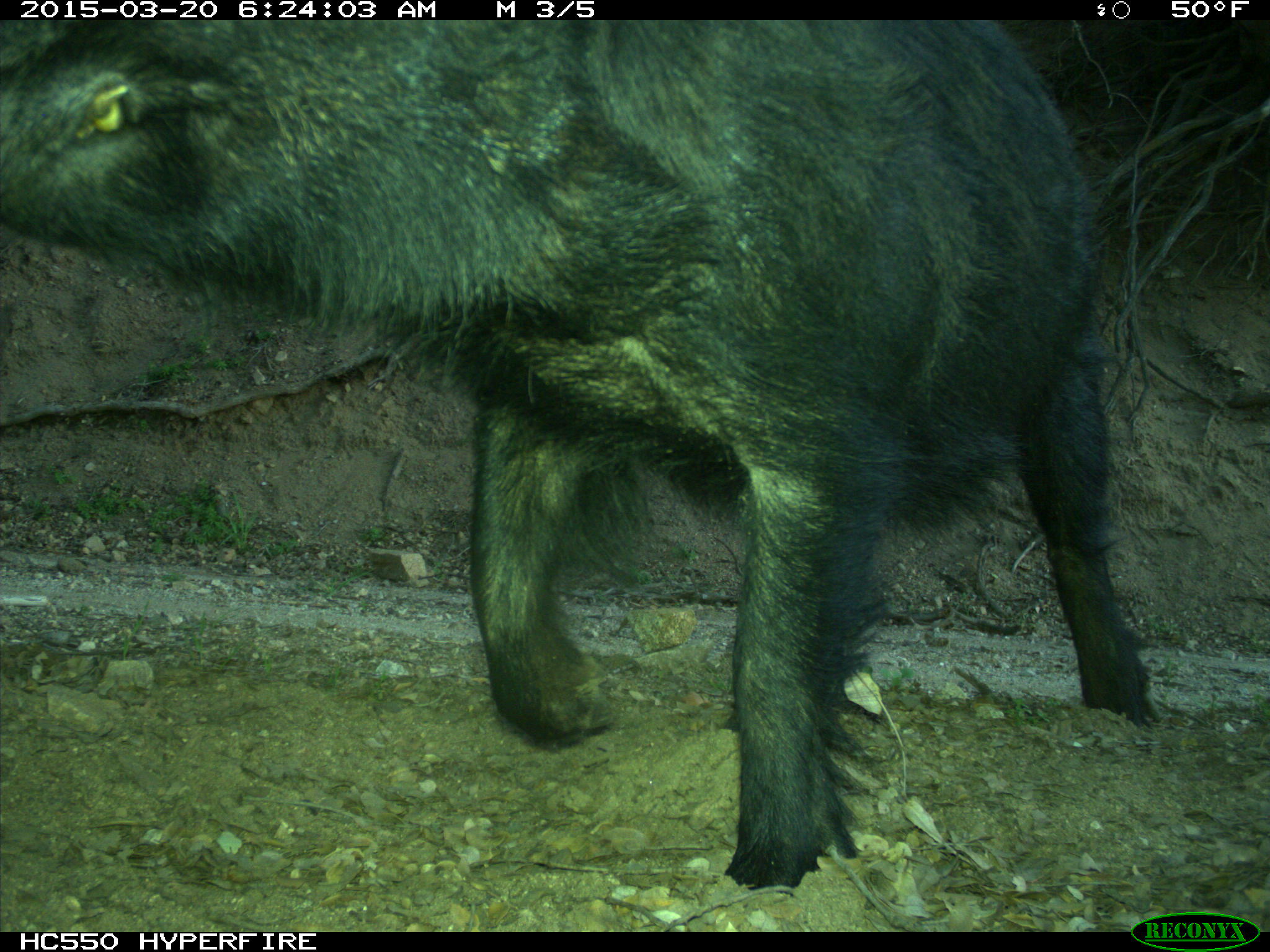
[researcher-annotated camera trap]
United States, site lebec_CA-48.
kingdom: Animalia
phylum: Chordata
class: Mammalia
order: Artiodactyla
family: Suidae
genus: Sus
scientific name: Sus scrofa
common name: wild boar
Sus scrofa (wild boar).